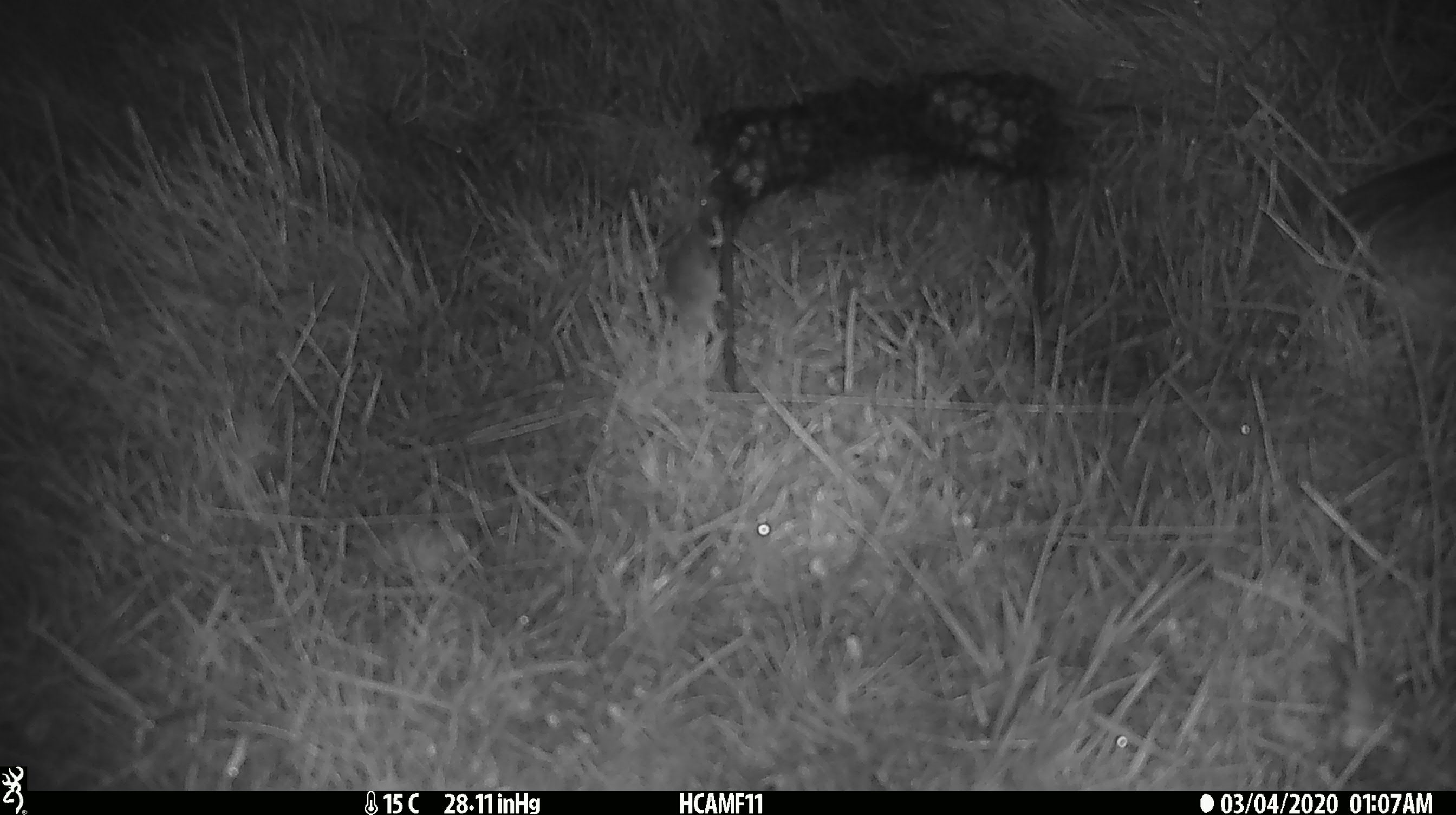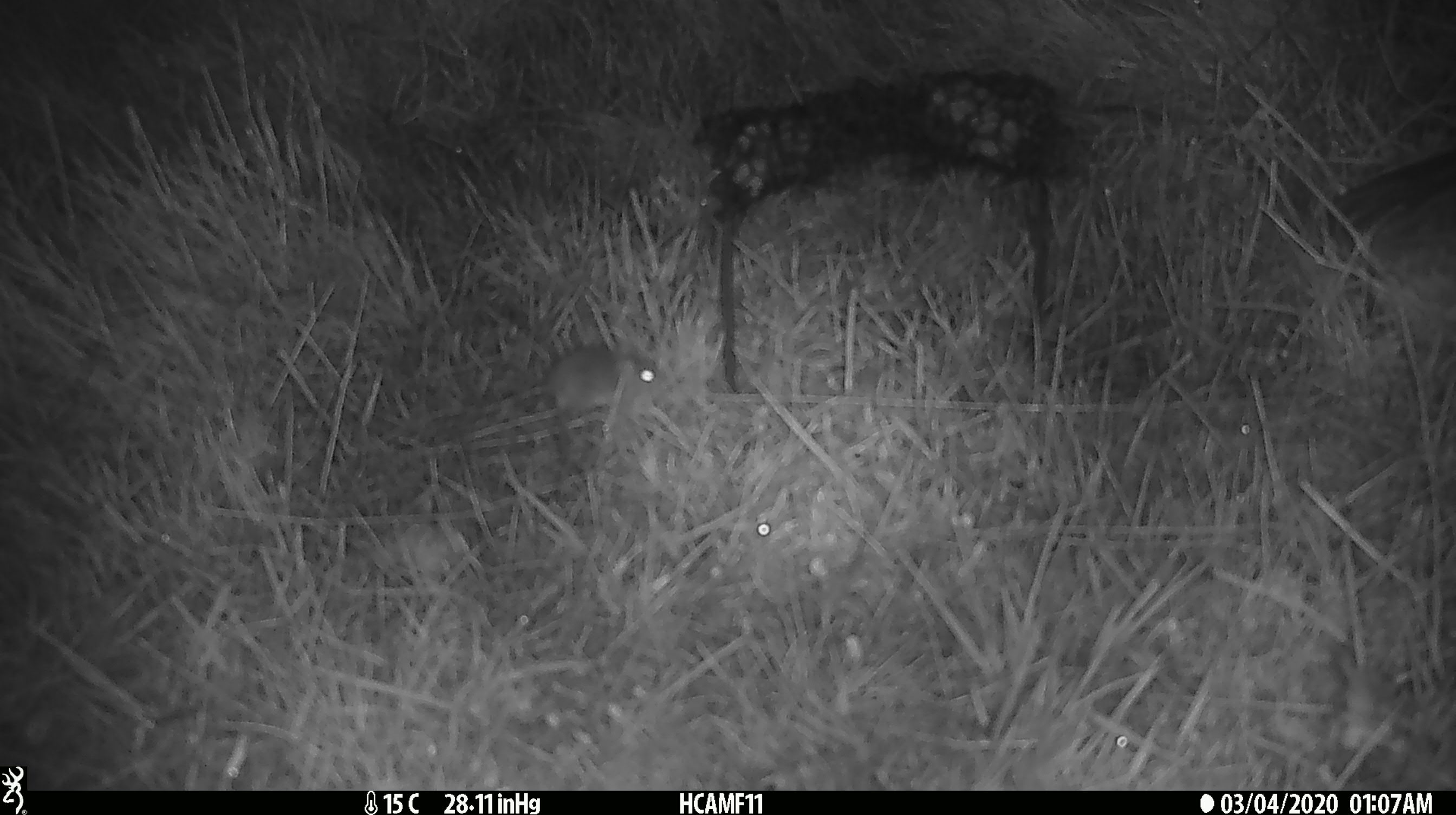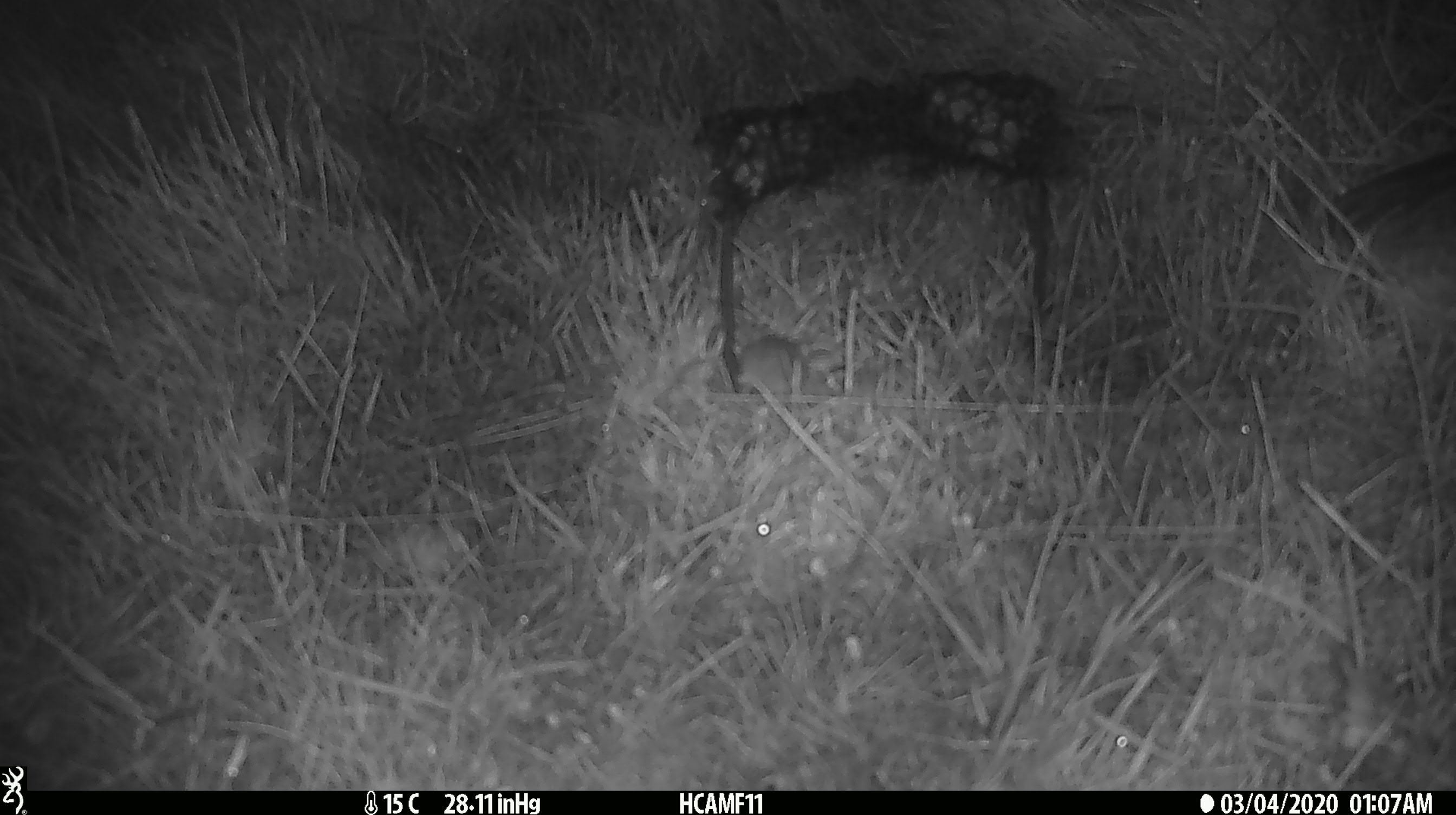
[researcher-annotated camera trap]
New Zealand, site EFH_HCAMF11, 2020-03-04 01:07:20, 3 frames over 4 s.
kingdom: Animalia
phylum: Chordata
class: Mammalia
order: Rodentia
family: Muridae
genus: Mus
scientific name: Mus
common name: mouse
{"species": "mouse (Mus)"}